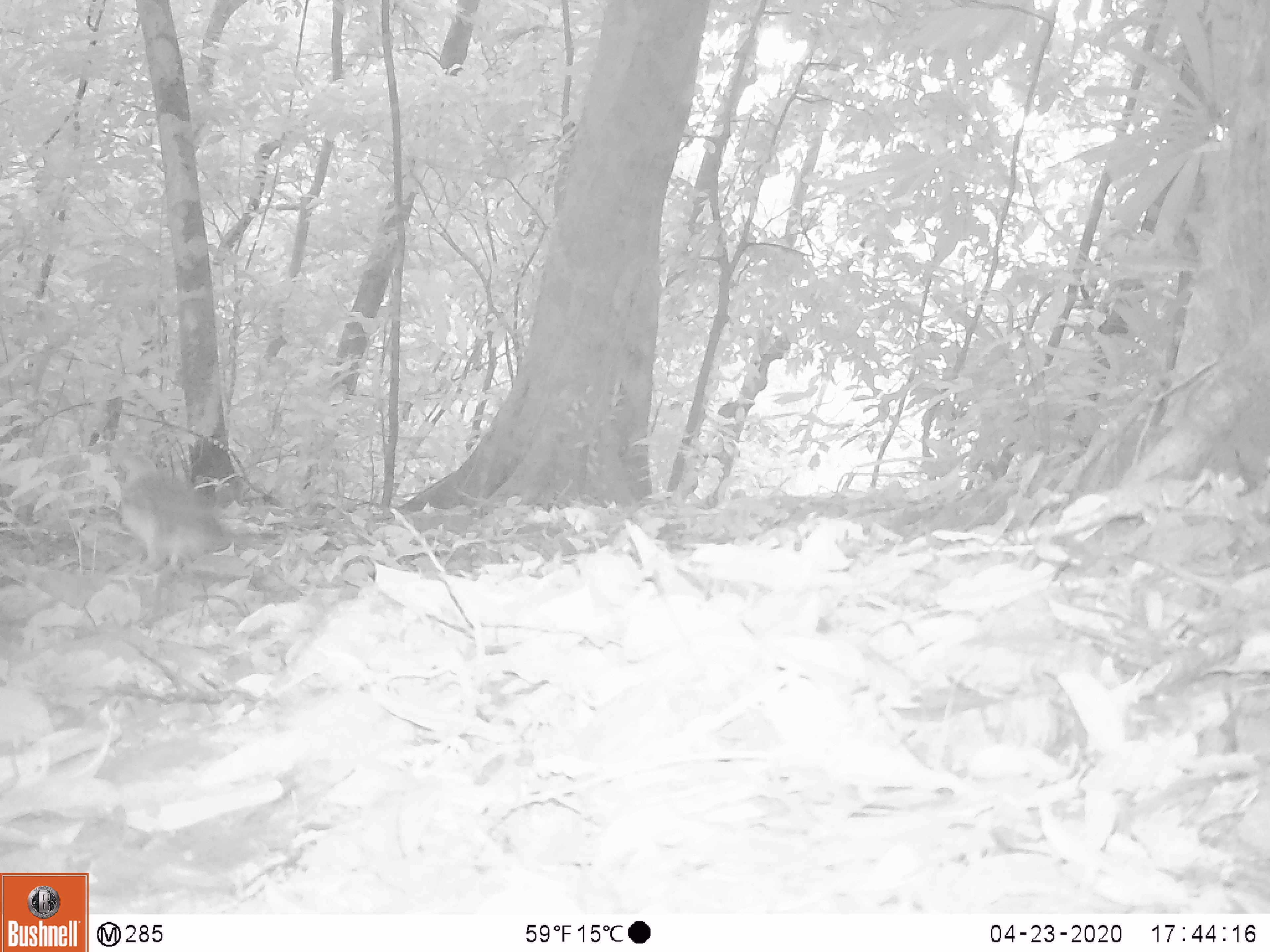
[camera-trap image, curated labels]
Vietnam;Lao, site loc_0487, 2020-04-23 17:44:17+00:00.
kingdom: Animalia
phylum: Chordata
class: Aves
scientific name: Aves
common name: bird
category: unidentified bird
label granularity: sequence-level